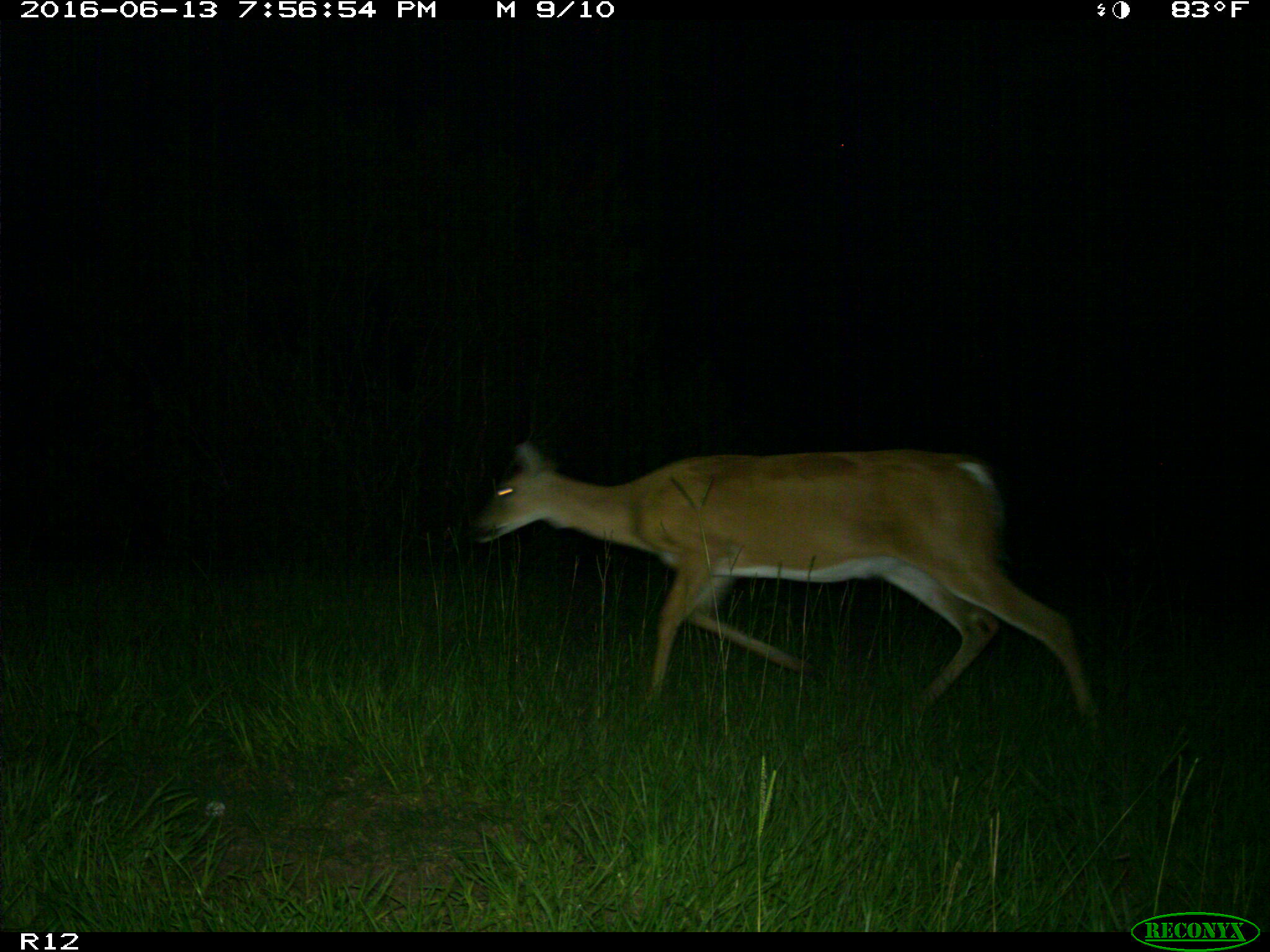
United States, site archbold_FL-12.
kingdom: Animalia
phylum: Chordata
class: Mammalia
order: Artiodactyla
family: Cervidae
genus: Odocoileus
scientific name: Odocoileus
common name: deer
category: unidentified deer